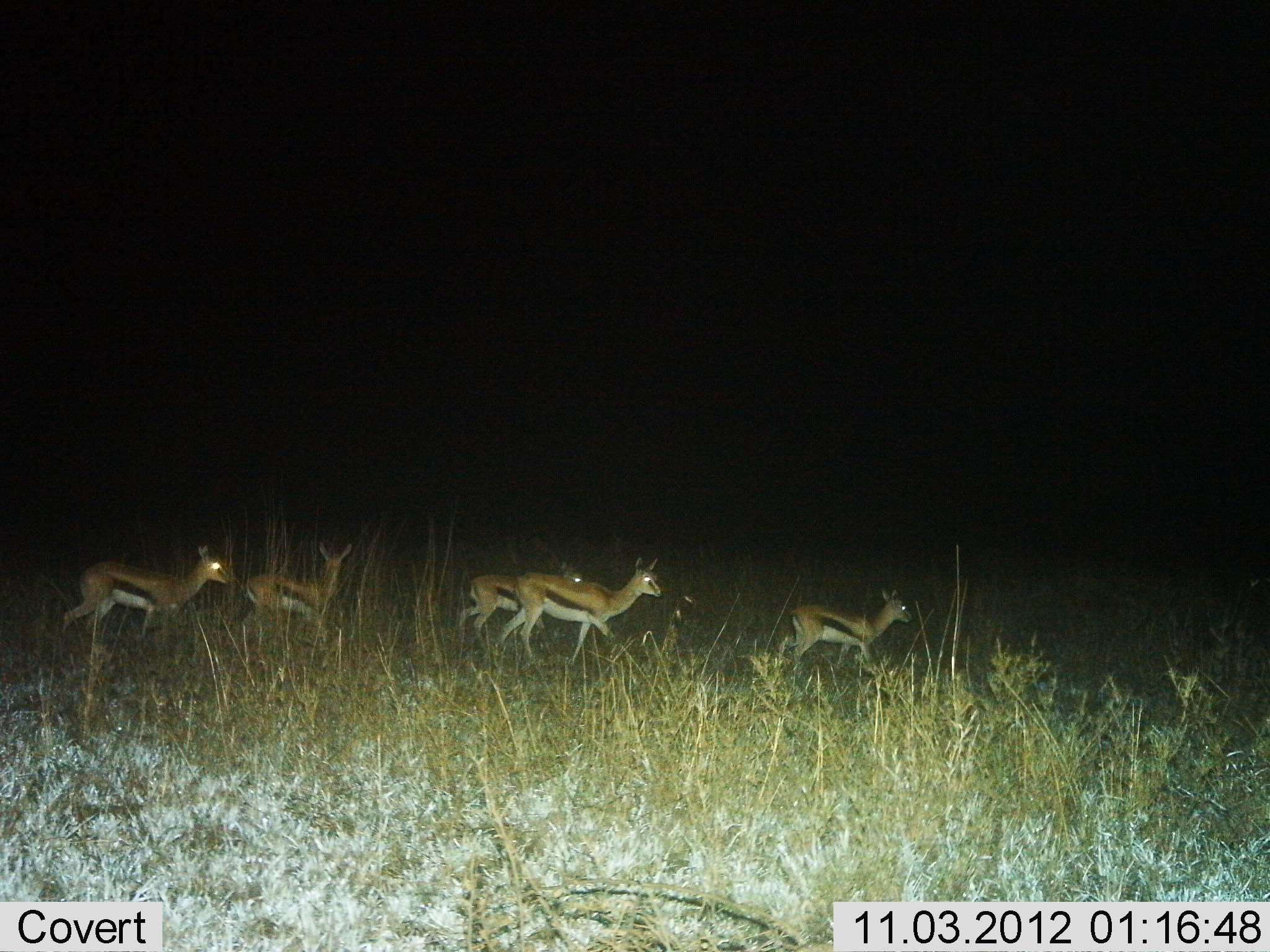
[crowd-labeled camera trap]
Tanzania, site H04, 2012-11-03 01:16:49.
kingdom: Animalia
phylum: Chordata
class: Mammalia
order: Artiodactyla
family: Bovidae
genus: Eudorcas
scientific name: Eudorcas thomsonii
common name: thomson's gazelle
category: gazellethomsons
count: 5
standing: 0%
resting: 0%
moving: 100%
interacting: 0%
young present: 20%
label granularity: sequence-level